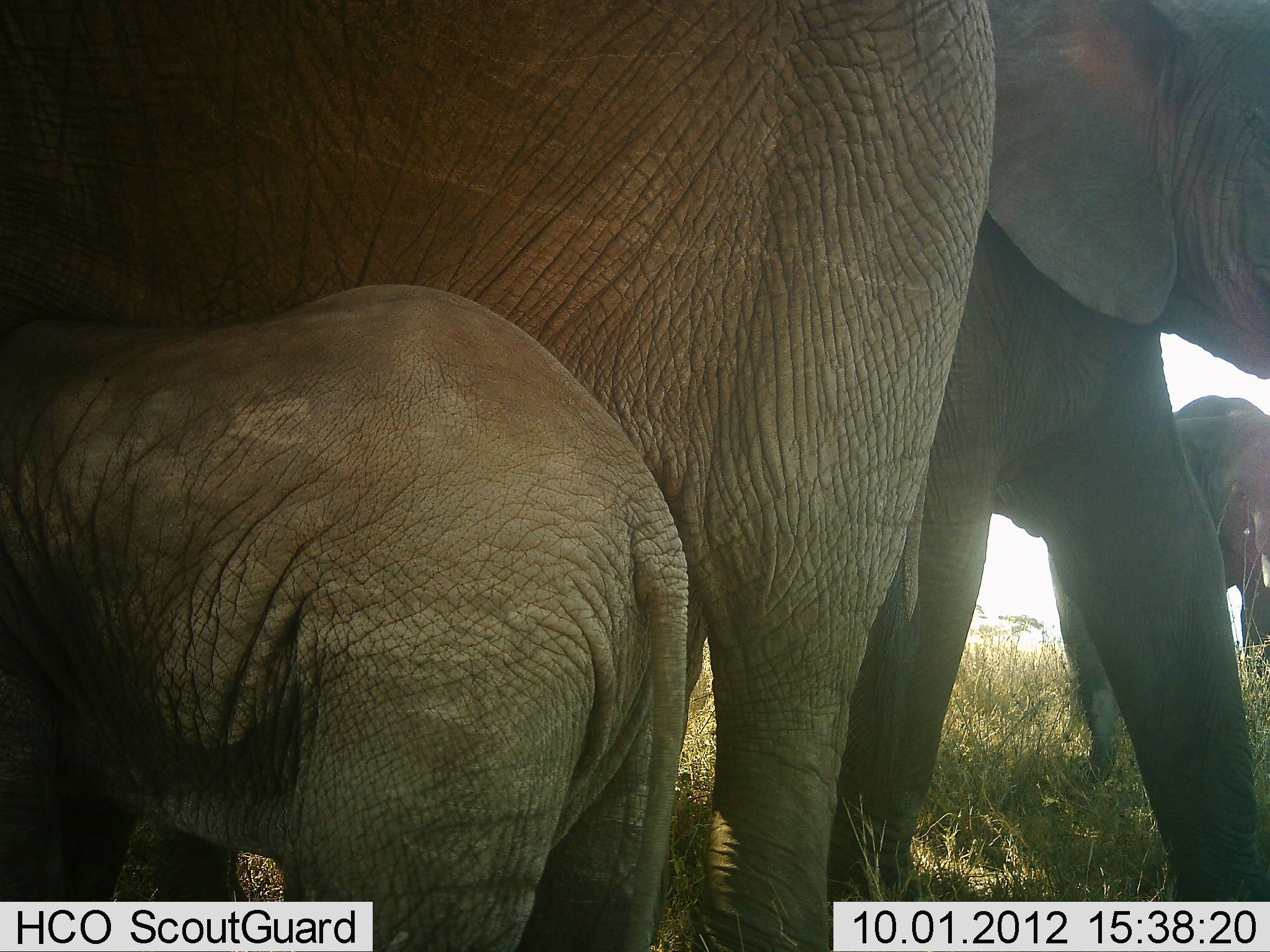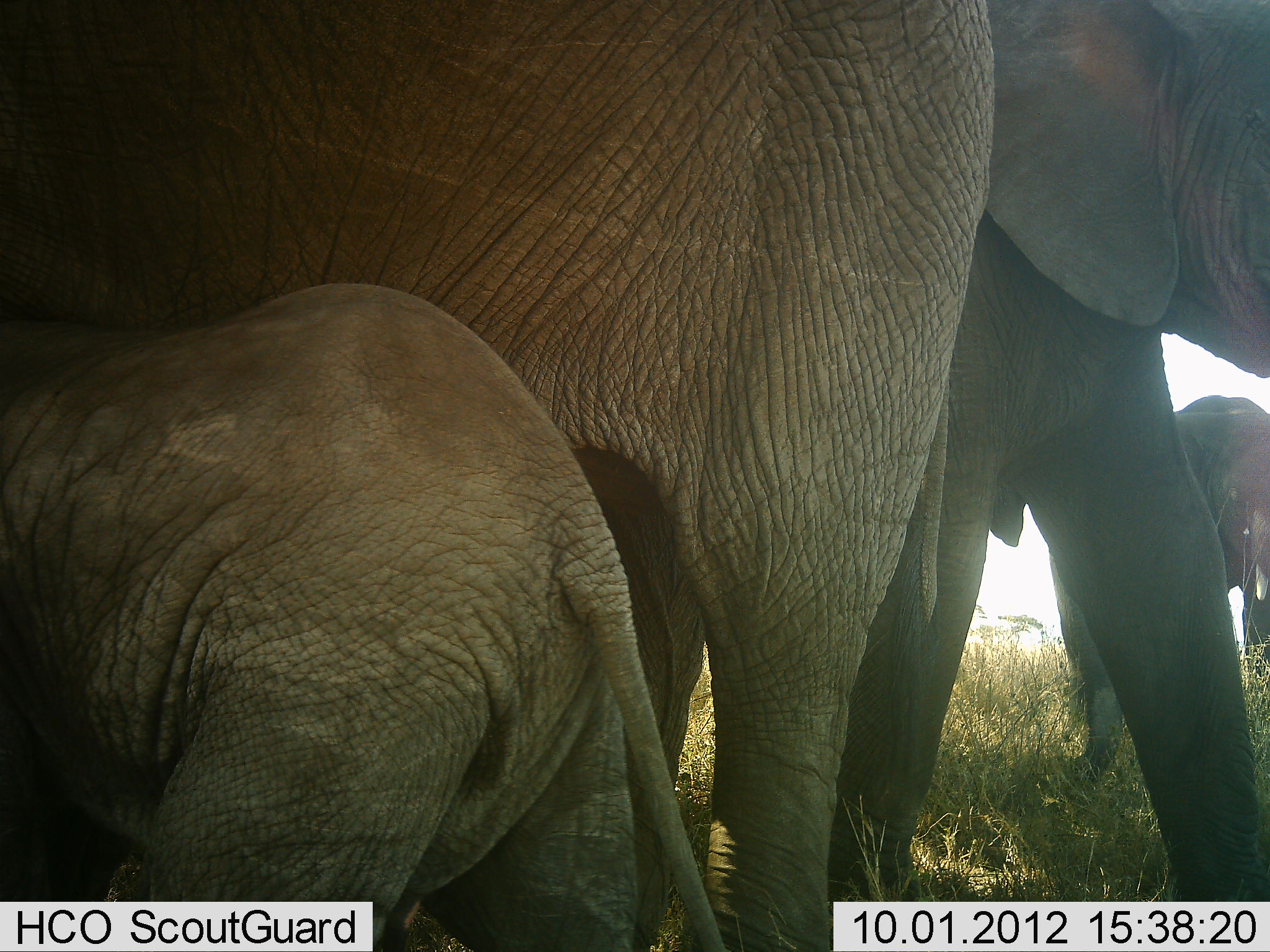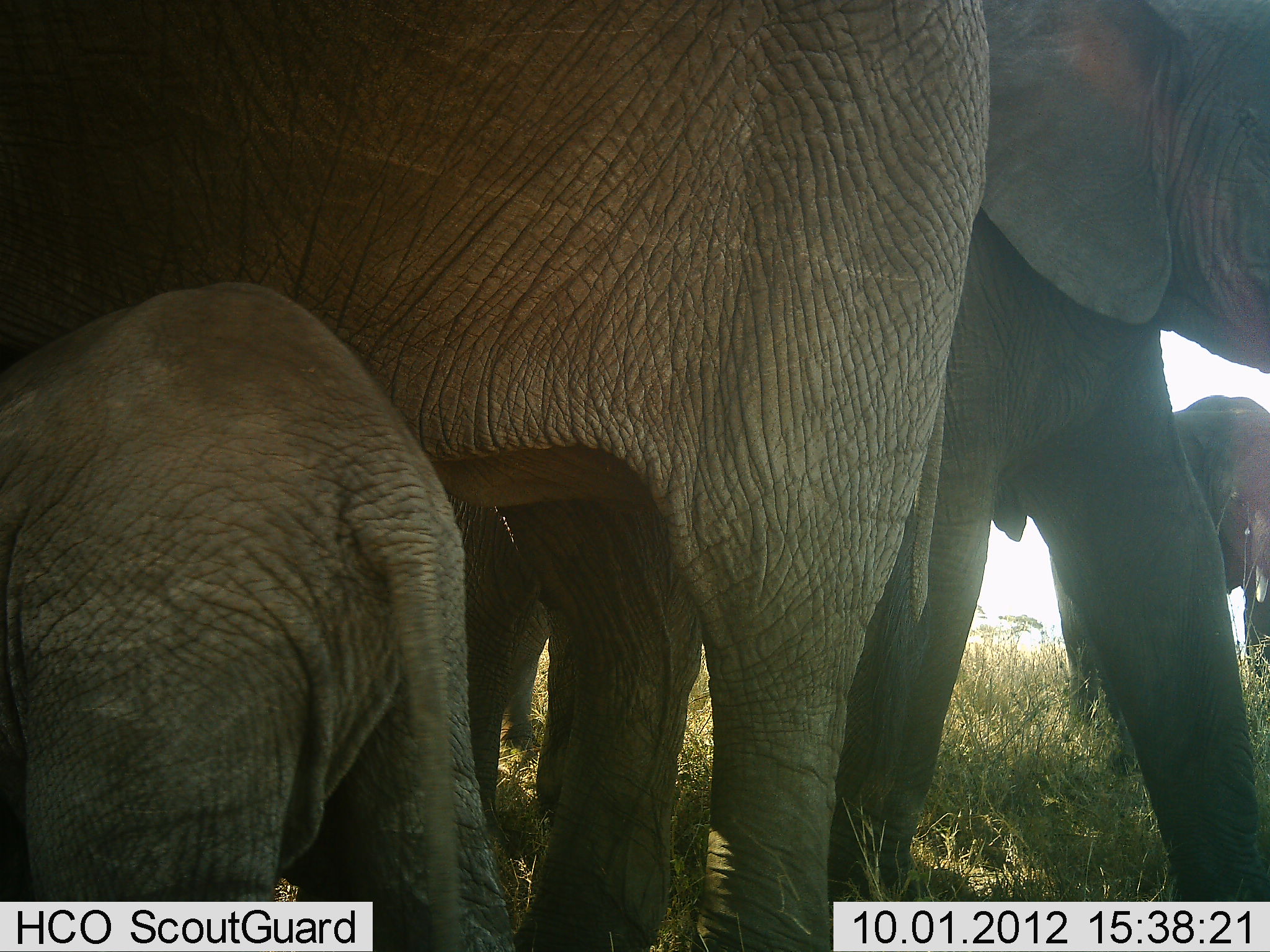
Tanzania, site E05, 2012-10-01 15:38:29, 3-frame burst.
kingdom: Animalia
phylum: Chordata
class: Mammalia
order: Proboscidea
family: Elephantidae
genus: Loxodonta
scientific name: Loxodonta africana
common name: african bush elephant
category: elephant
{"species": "elephant (african bush elephant) (Loxodonta africana)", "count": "4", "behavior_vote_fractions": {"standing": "100%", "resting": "0%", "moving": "0%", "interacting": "20%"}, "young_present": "90%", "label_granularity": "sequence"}